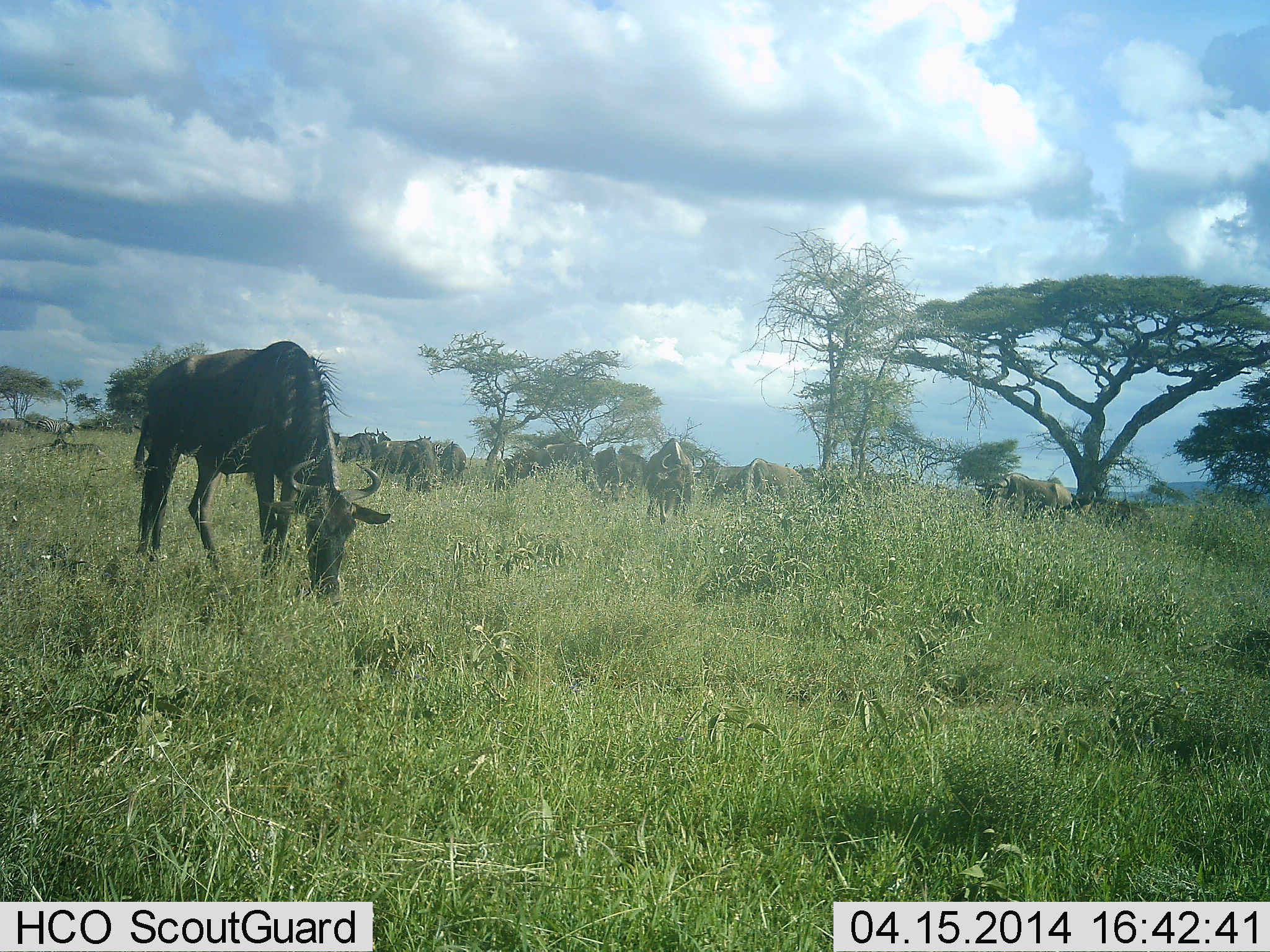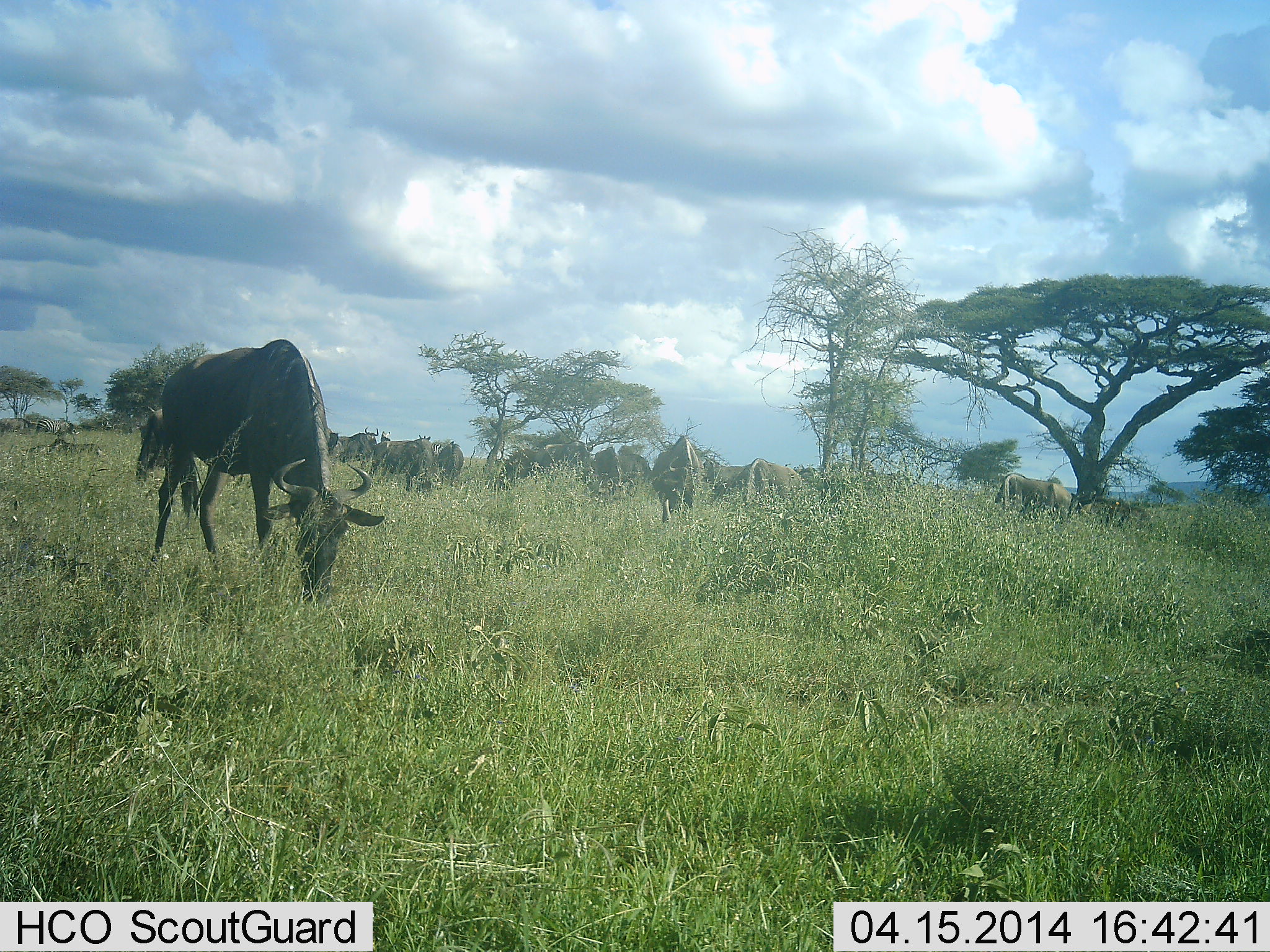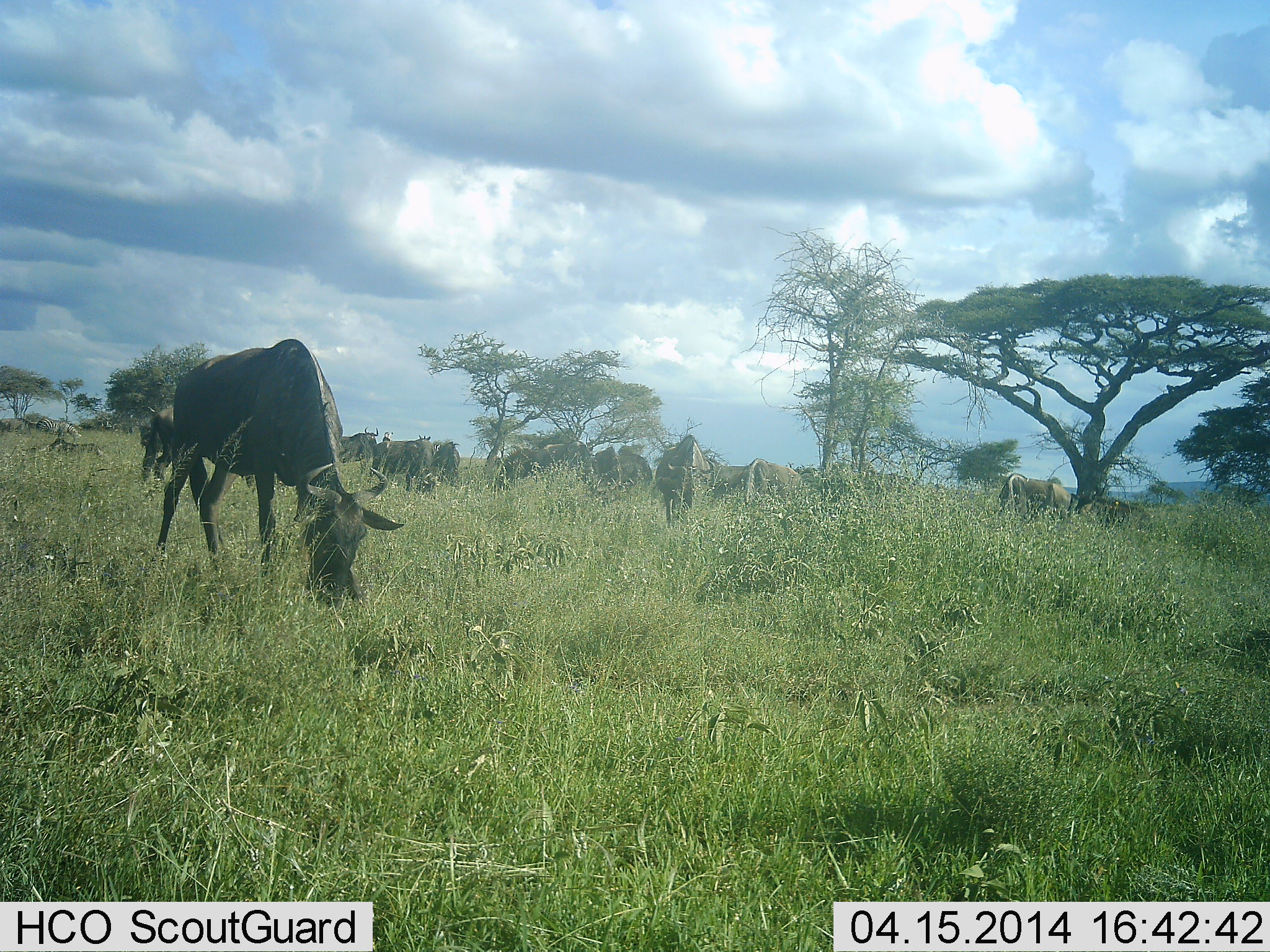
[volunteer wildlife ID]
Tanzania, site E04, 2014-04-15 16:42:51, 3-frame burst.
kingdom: Animalia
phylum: Chordata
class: Mammalia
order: Artiodactyla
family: Bovidae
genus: Connochaetes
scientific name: Connochaetes taurinus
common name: blue wildebeest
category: wildebeest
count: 11-50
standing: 30%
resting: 10%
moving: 20%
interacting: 0%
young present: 0%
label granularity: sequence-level